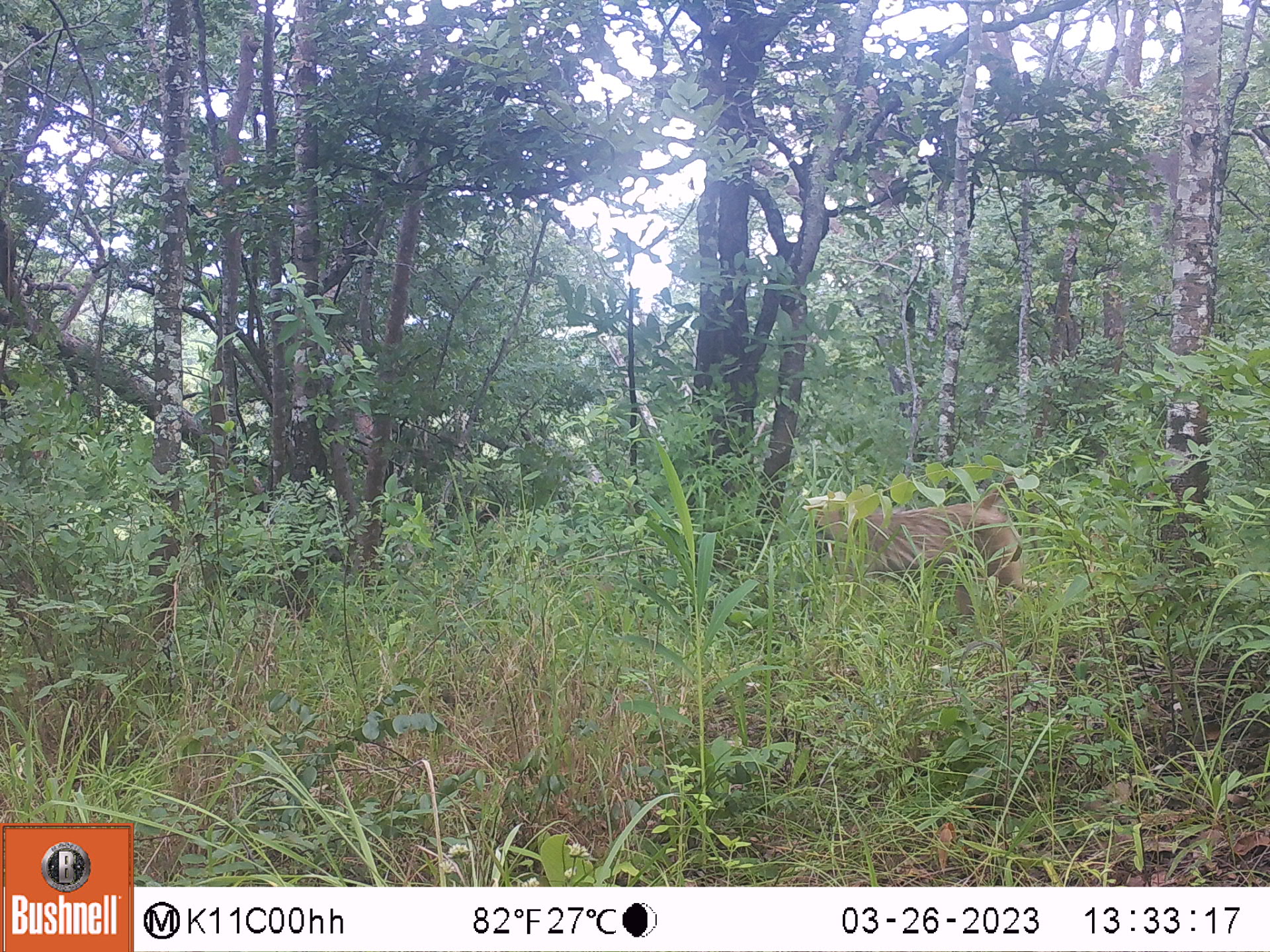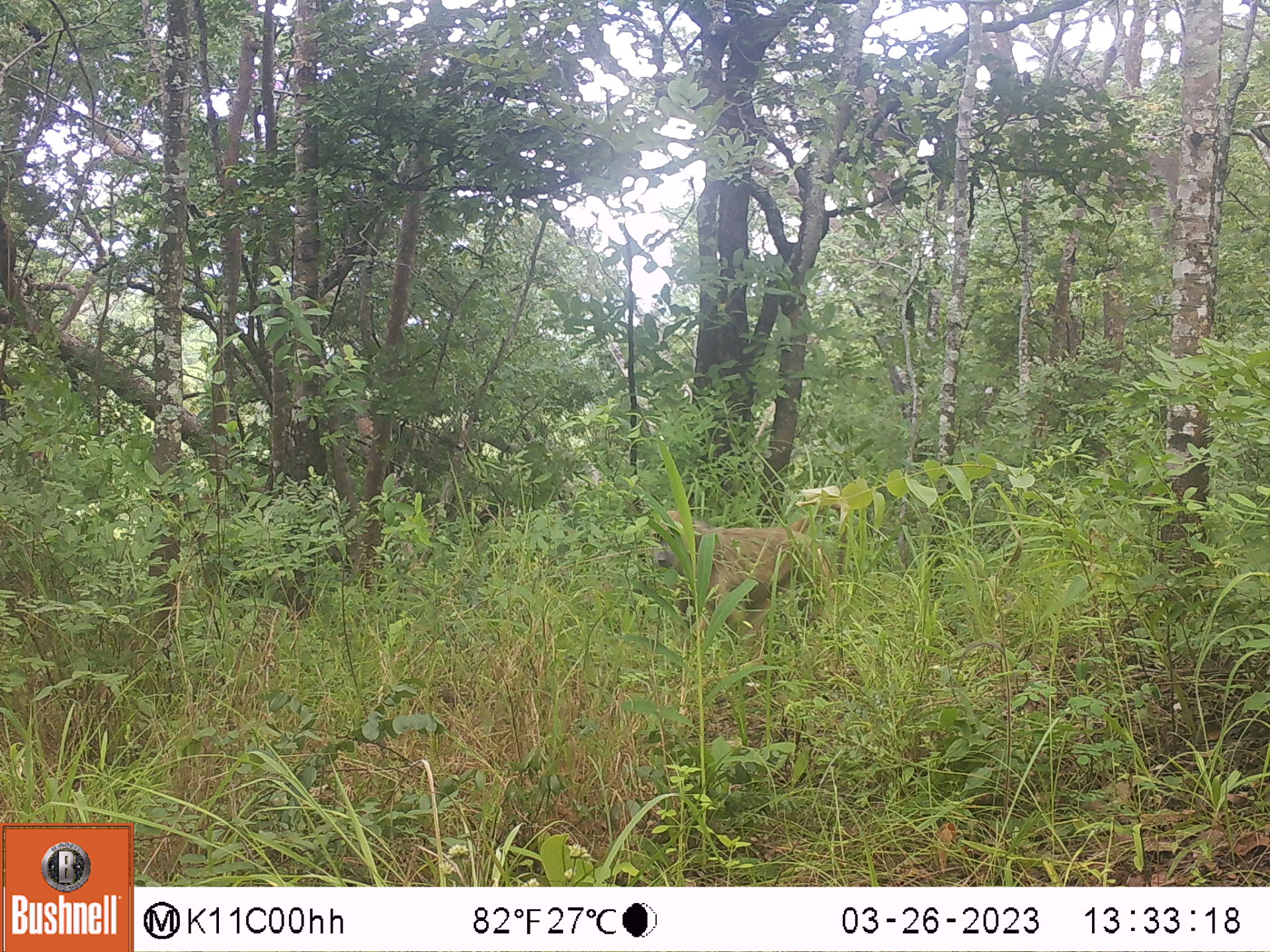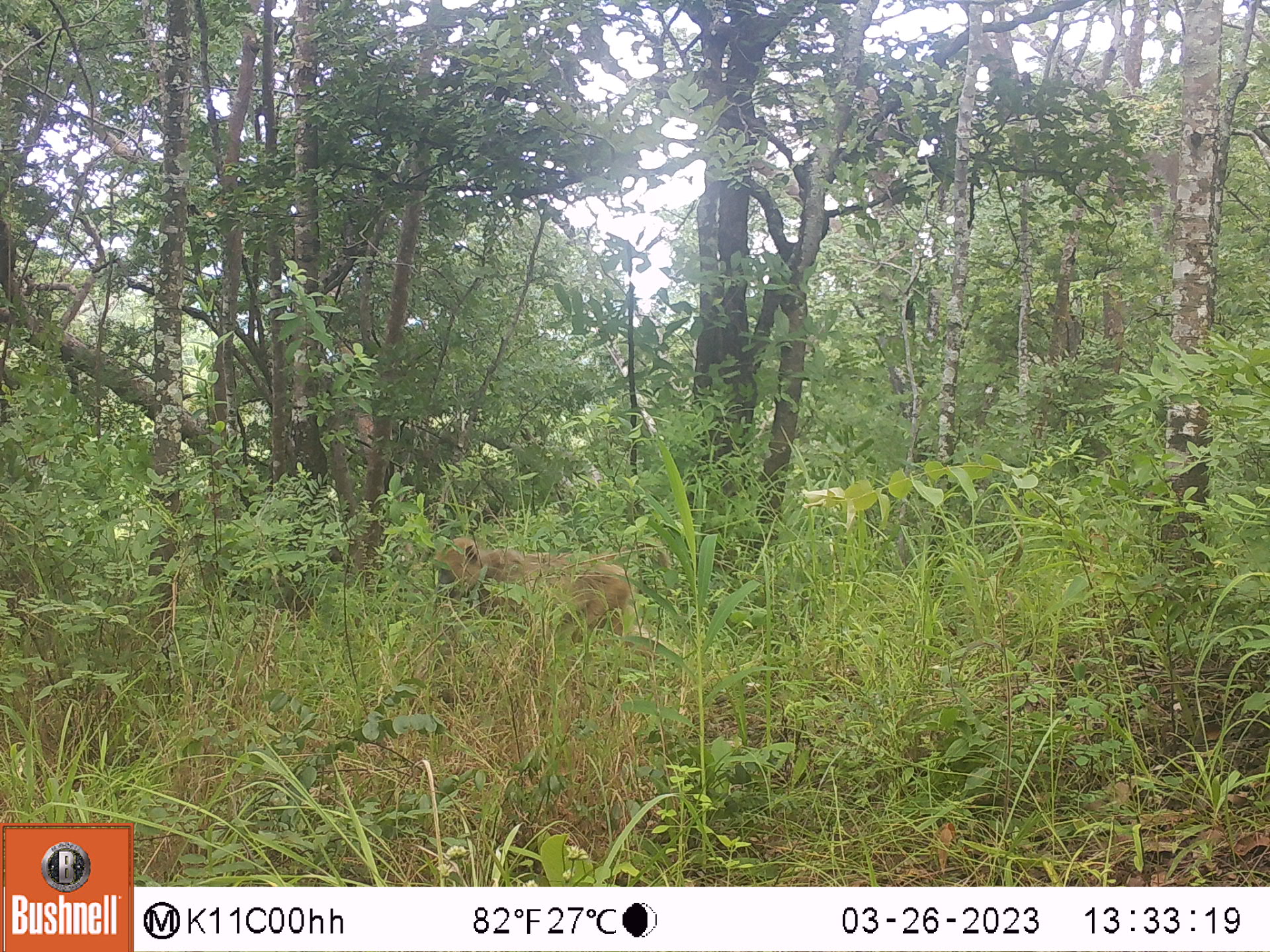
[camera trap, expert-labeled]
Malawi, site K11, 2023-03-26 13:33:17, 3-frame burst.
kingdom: Animalia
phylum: Chordata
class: Mammalia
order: Primates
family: Cercopithecidae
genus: Papio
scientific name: Papio cynocephalus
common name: yellow baboon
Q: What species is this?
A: Yellow baboon (Papio cynocephalus).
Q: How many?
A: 1.